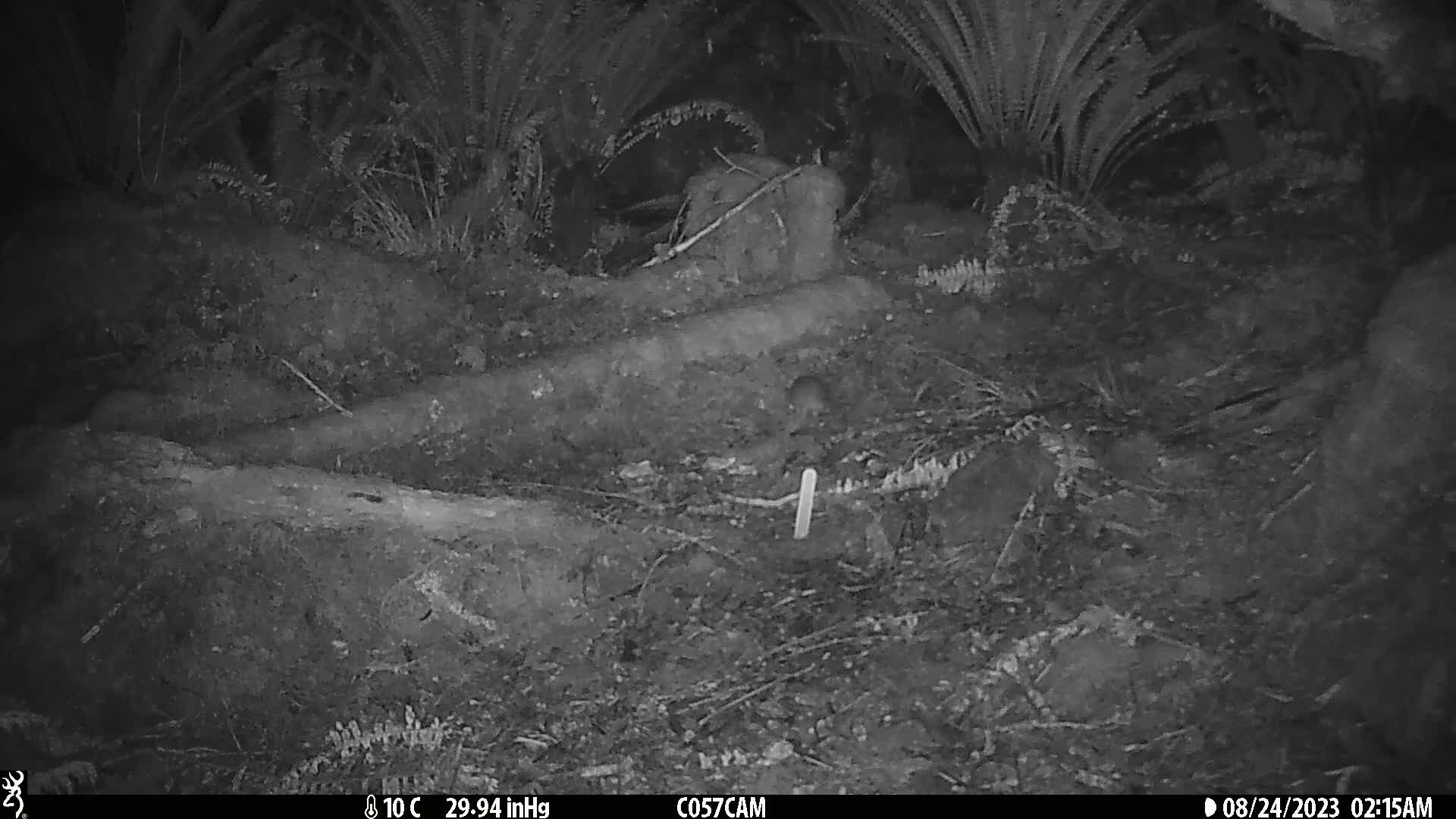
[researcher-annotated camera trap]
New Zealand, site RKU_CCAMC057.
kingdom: Animalia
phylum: Chordata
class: Mammalia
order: Rodentia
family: Muridae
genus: Rattus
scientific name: Rattus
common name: rat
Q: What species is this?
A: Rat (Rattus).